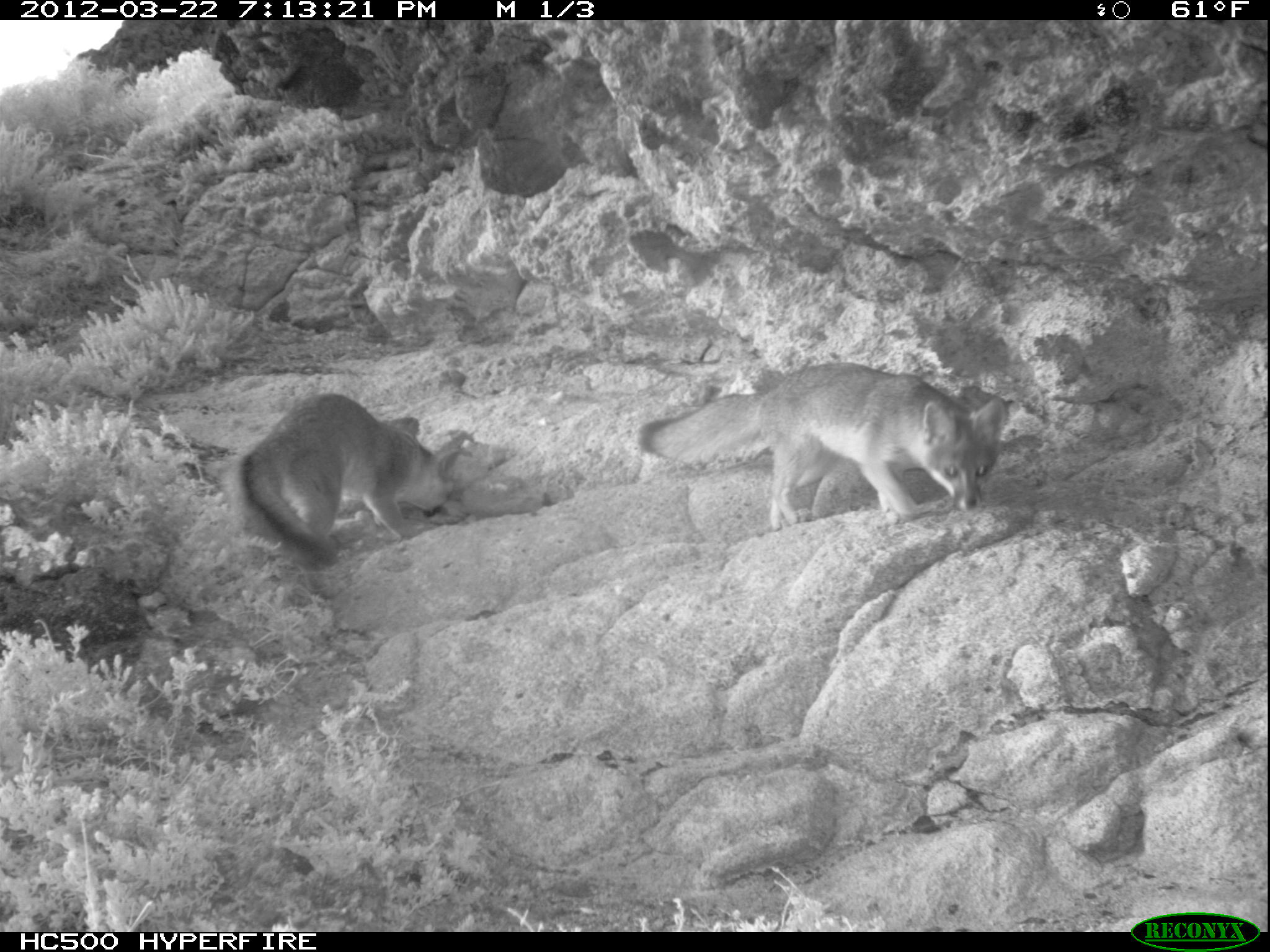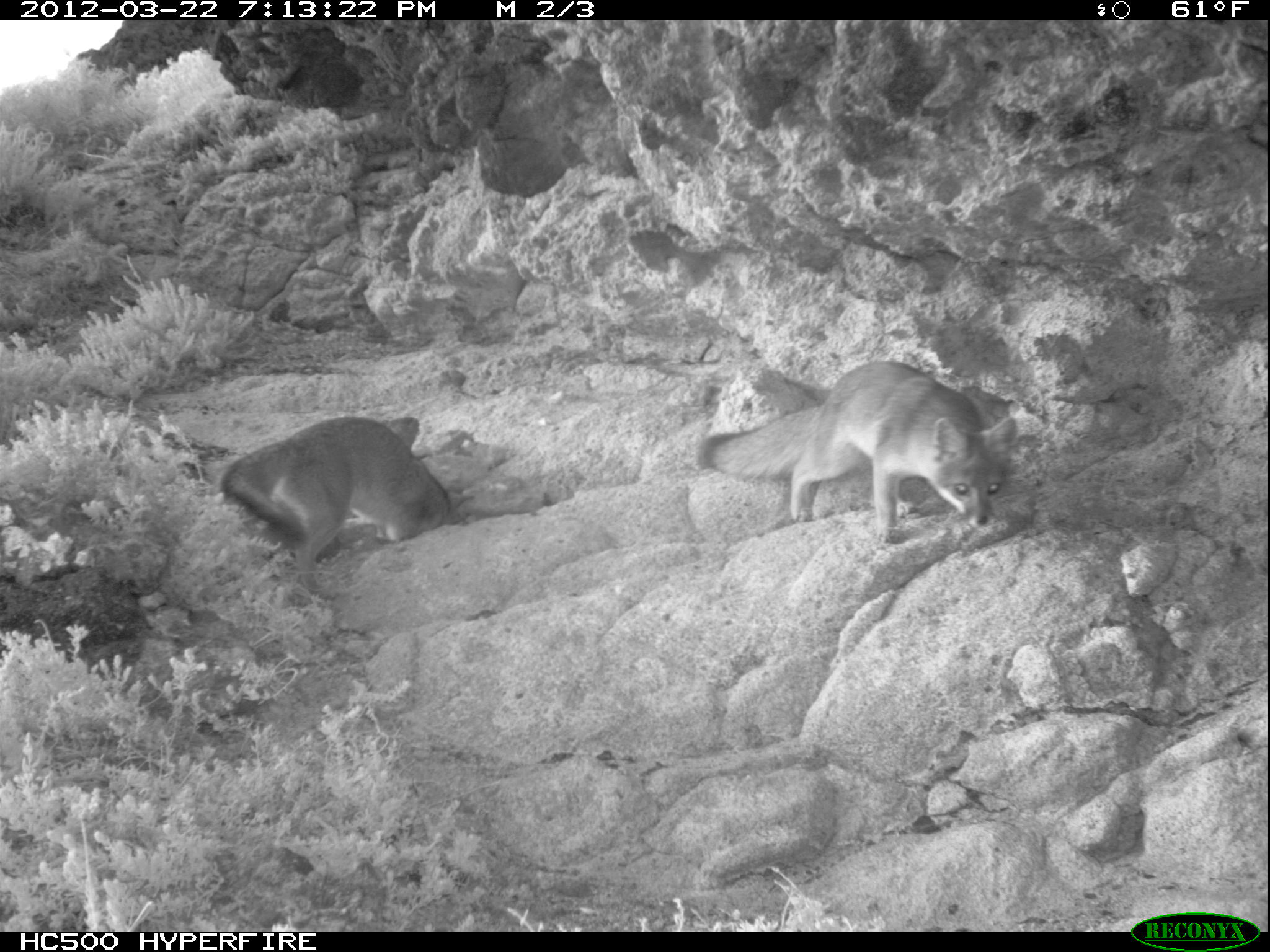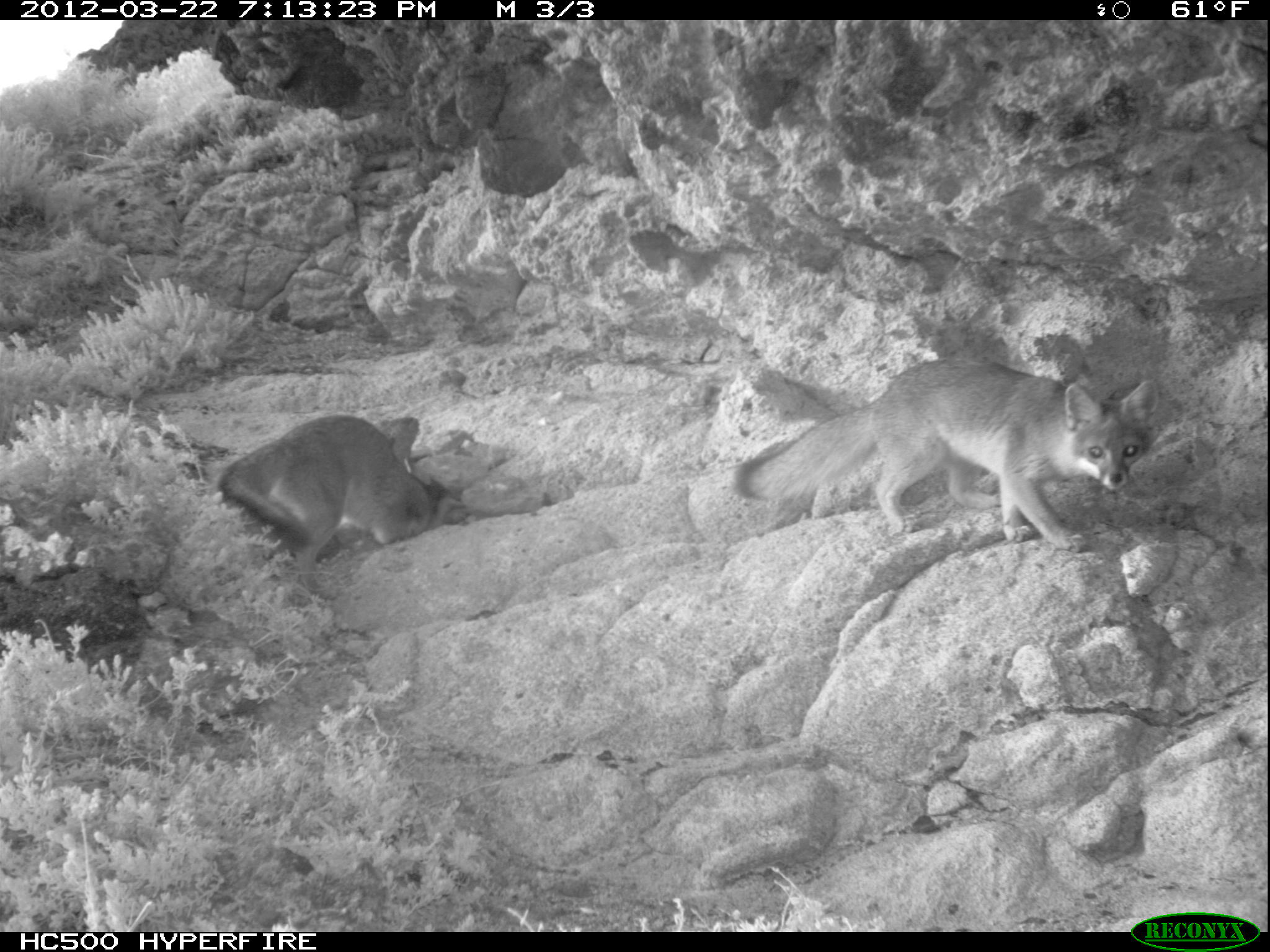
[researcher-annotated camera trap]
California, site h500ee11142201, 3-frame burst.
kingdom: Animalia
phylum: Chordata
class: Mammalia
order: Carnivora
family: Canidae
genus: Urocyon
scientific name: Urocyon littoralis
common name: island fox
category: fox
Fox (island fox) (Urocyon littoralis).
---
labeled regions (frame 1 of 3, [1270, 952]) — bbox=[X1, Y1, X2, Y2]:
fox: bbox=[638, 361, 1004, 531]; bbox=[232, 394, 460, 571]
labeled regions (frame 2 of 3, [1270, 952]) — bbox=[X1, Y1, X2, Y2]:
fox: bbox=[697, 361, 1016, 542]; bbox=[220, 416, 474, 599]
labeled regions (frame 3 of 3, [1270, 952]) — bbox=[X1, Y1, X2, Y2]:
fox: bbox=[731, 358, 1156, 553]; bbox=[215, 415, 466, 595]